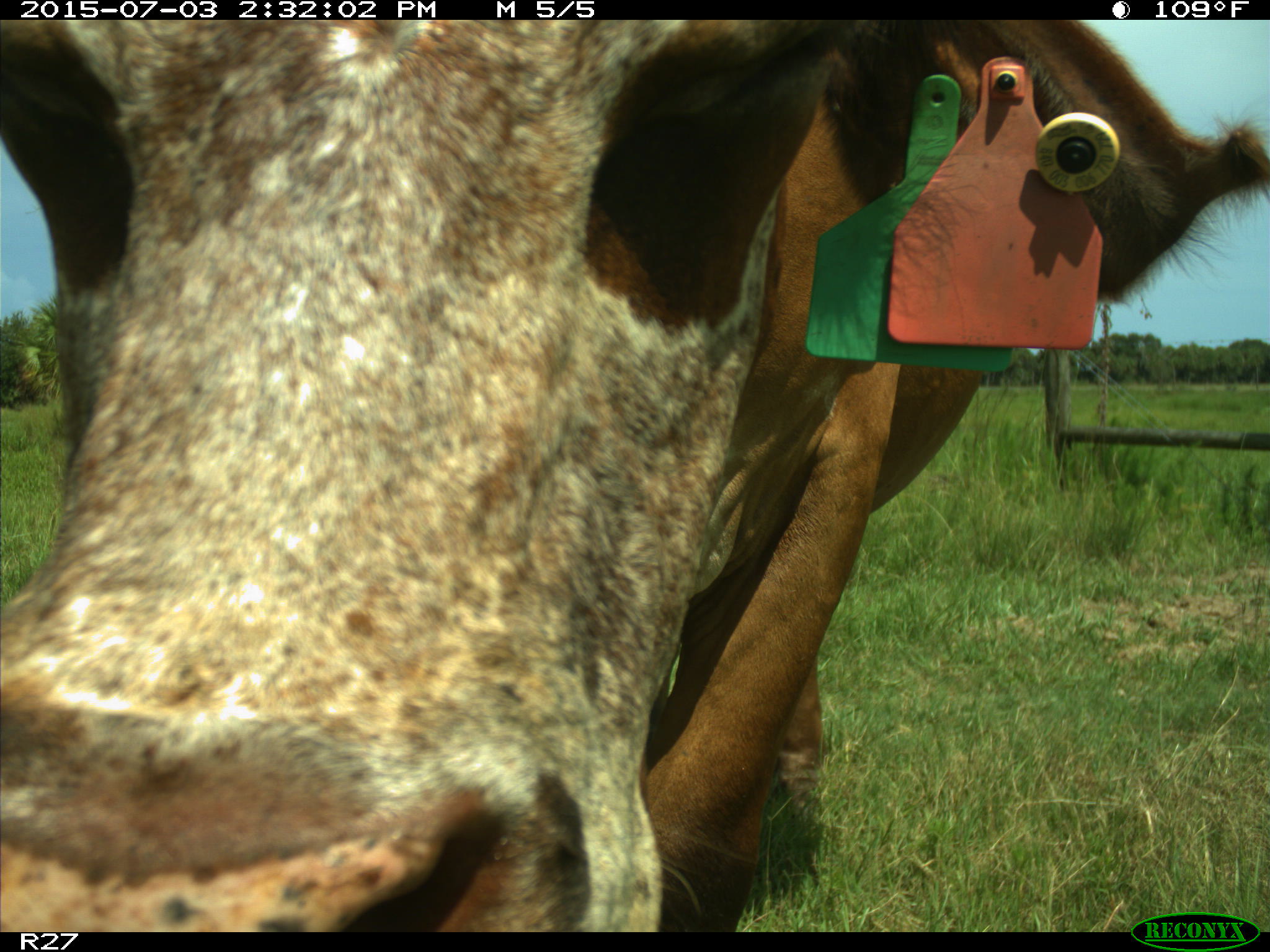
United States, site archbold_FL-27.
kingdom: Animalia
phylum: Chordata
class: Mammalia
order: Artiodactyla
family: Bovidae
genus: Bos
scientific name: Bos taurus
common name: domestic cow